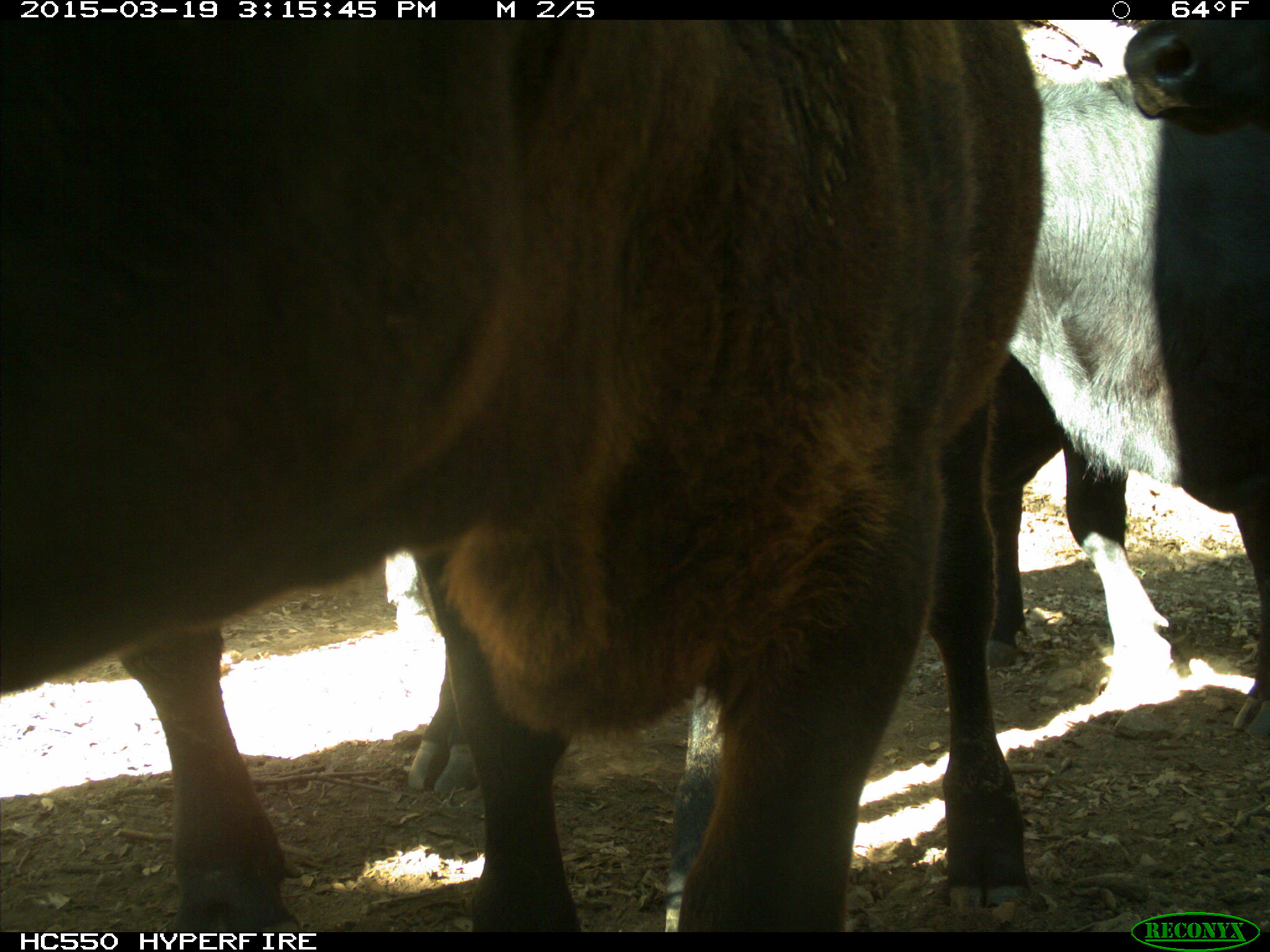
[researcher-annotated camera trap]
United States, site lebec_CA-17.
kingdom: Animalia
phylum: Chordata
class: Mammalia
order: Artiodactyla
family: Bovidae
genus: Bos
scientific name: Bos taurus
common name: domestic cow